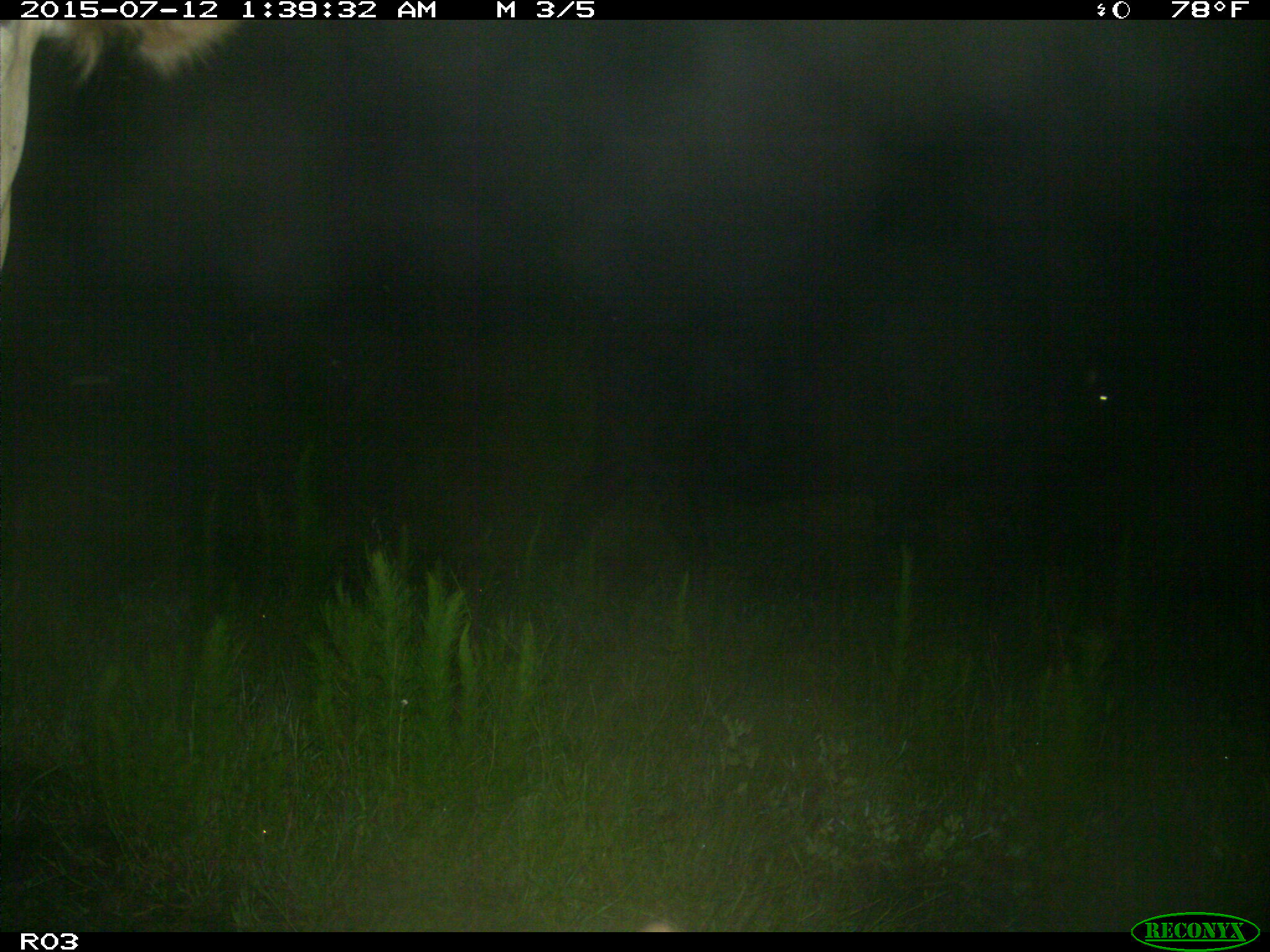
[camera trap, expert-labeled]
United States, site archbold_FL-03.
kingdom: Animalia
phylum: Chordata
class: Mammalia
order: Artiodactyla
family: Bovidae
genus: Bos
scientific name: Bos taurus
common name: domestic cow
Bos taurus (domestic cow).